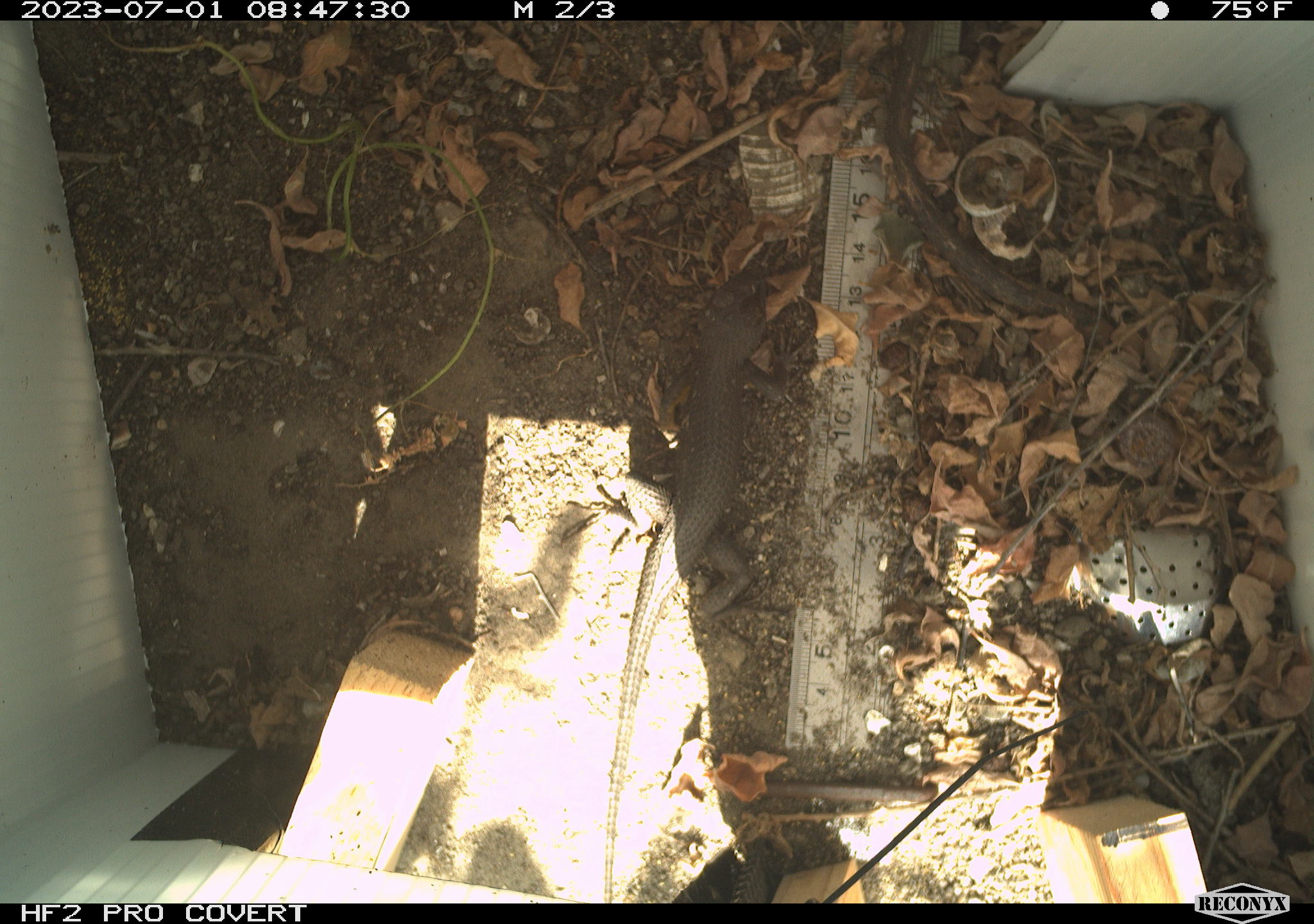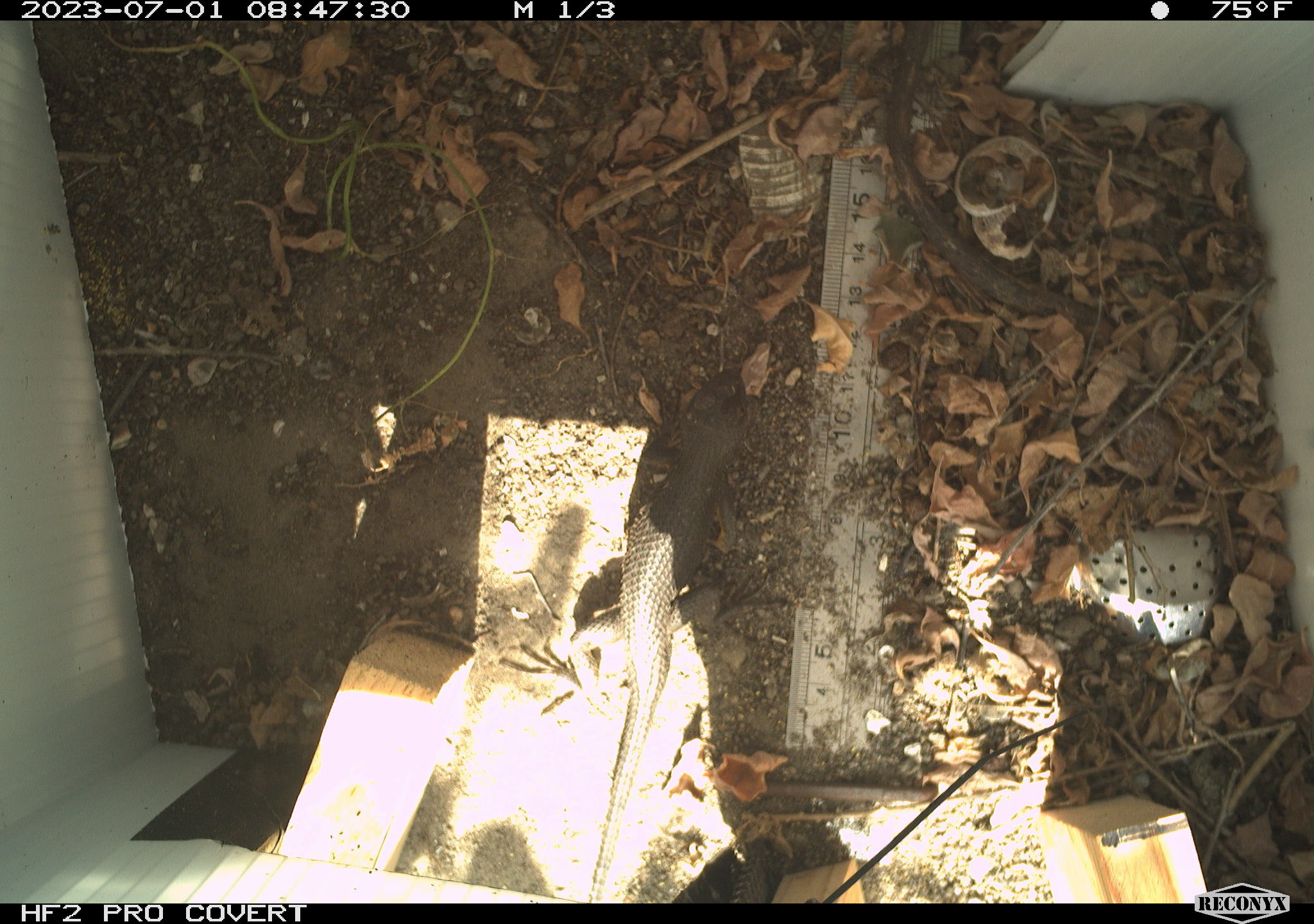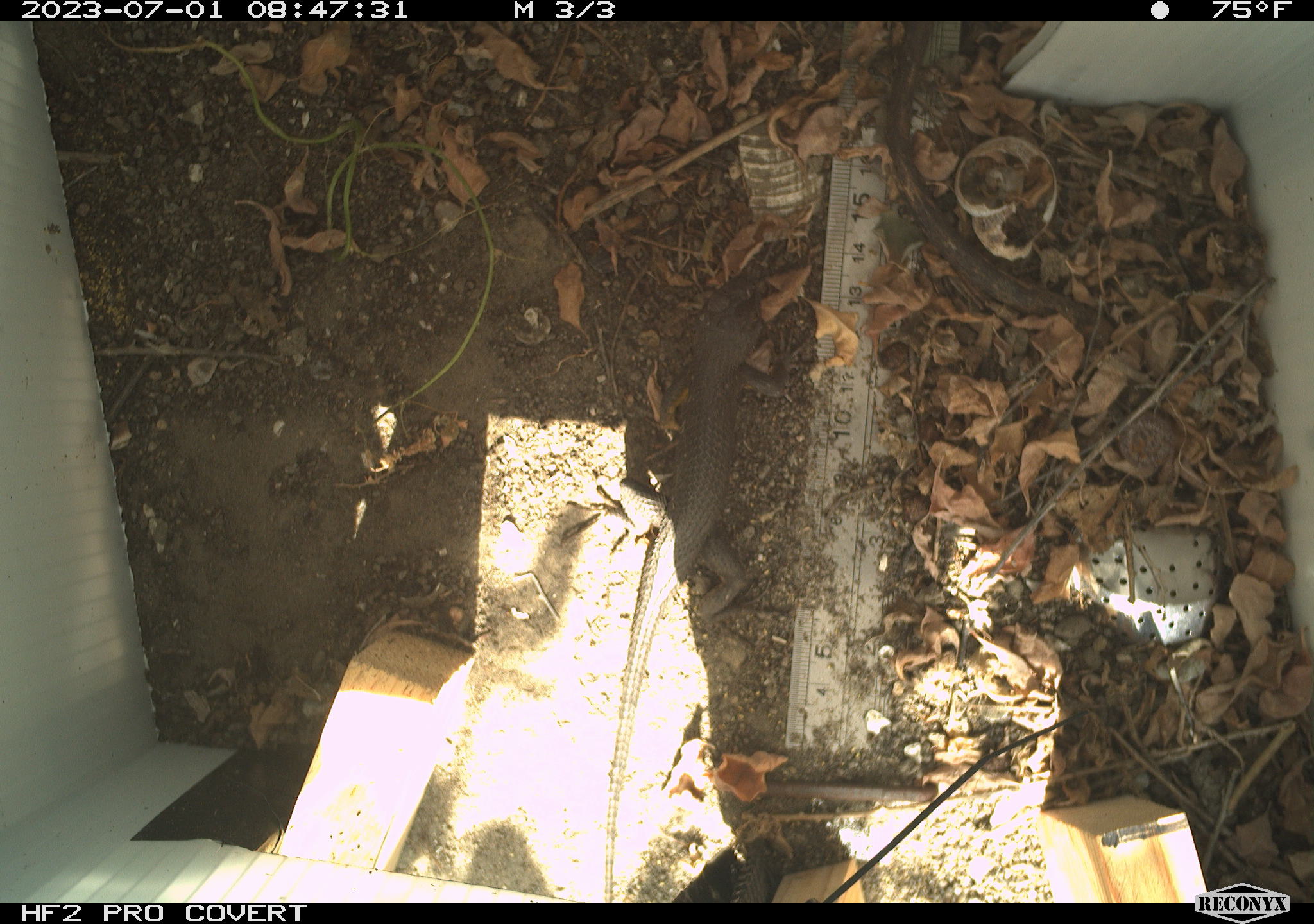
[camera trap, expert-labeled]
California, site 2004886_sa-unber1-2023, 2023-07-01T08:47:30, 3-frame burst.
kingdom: Animalia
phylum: Chordata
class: Reptilia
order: Squamata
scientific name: Squamata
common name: lizards and snakes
Lizards and snakes (Squamata).